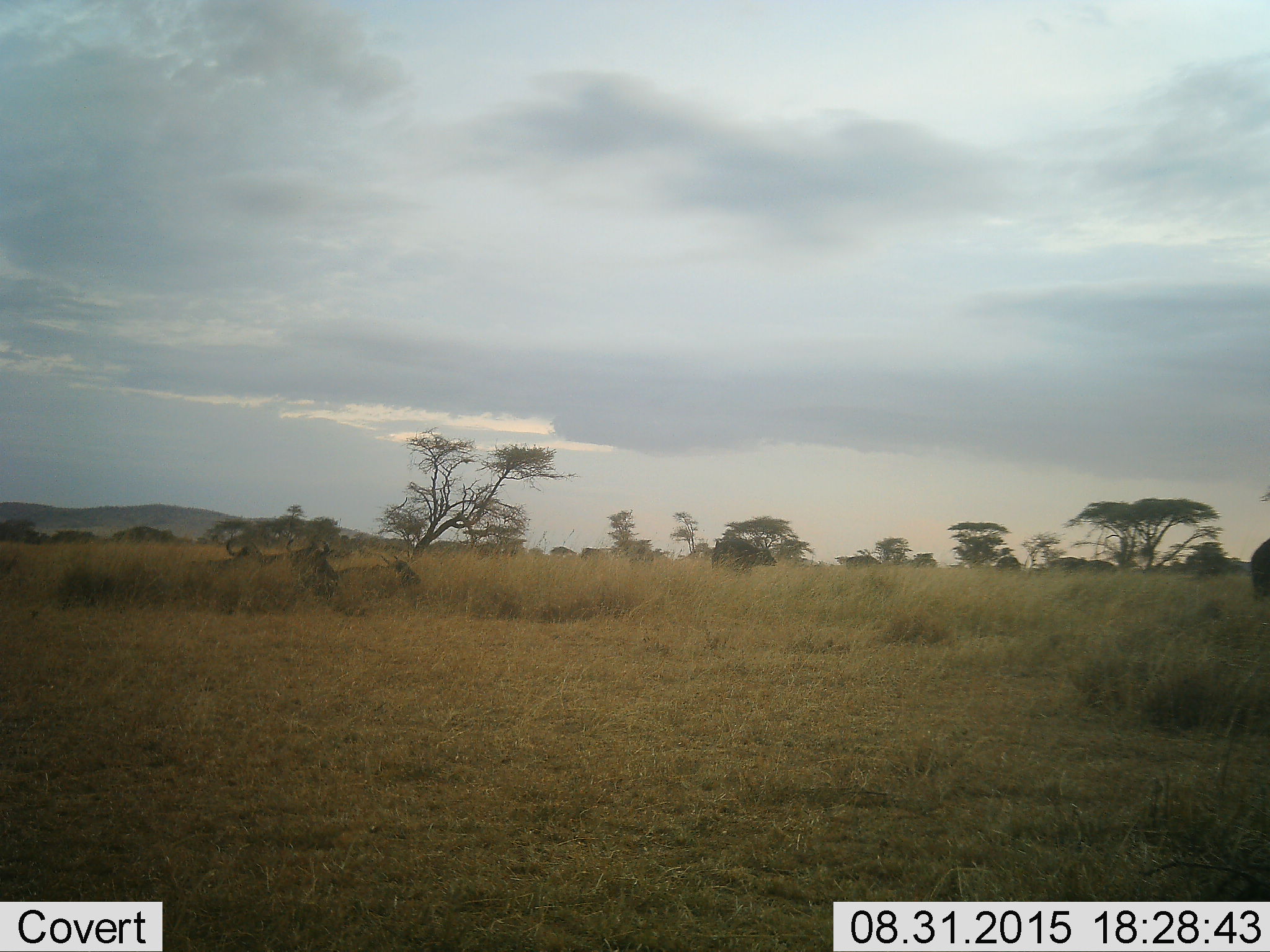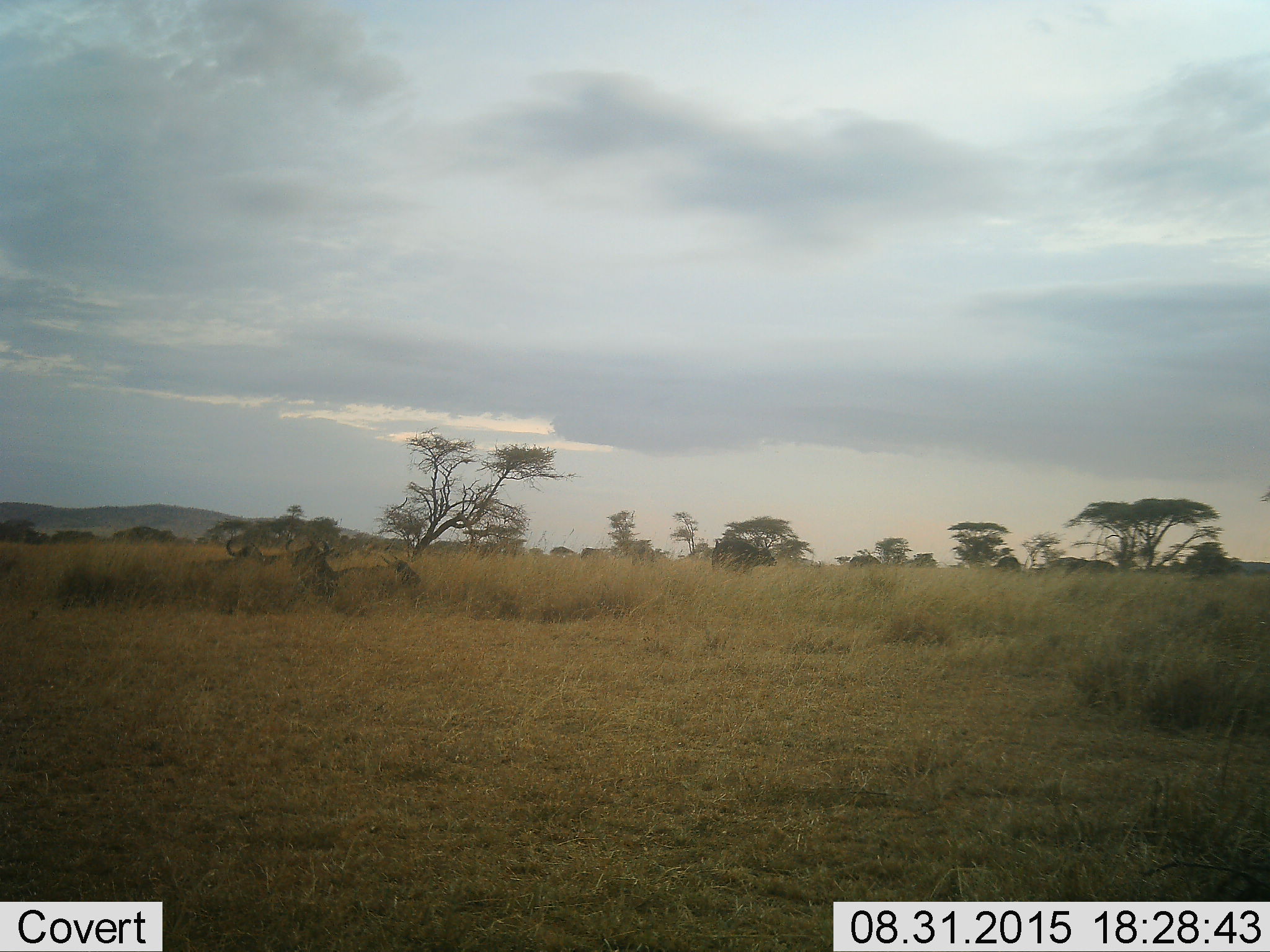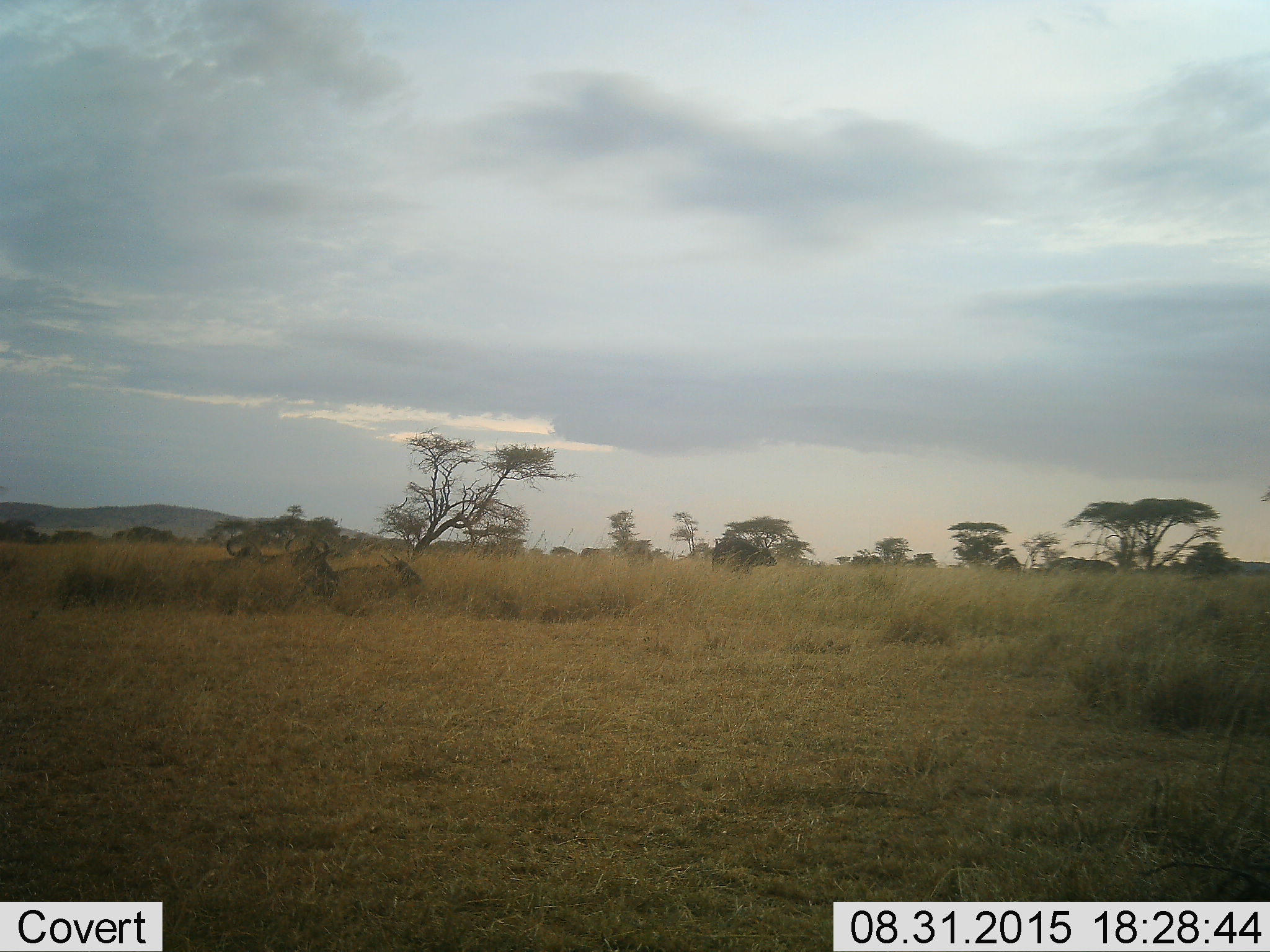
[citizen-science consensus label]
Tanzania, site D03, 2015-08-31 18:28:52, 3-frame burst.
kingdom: Animalia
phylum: Chordata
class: Mammalia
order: Artiodactyla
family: Bovidae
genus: Syncerus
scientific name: Syncerus caffer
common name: cape buffalo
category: buffalo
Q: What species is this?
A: Buffalo (cape buffalo) (Syncerus caffer).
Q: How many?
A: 3.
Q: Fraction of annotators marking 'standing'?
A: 71%.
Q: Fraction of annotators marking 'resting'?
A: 71%.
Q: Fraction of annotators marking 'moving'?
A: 14%.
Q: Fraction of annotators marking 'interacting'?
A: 0%.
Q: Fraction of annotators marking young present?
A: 0%.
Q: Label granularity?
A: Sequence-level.